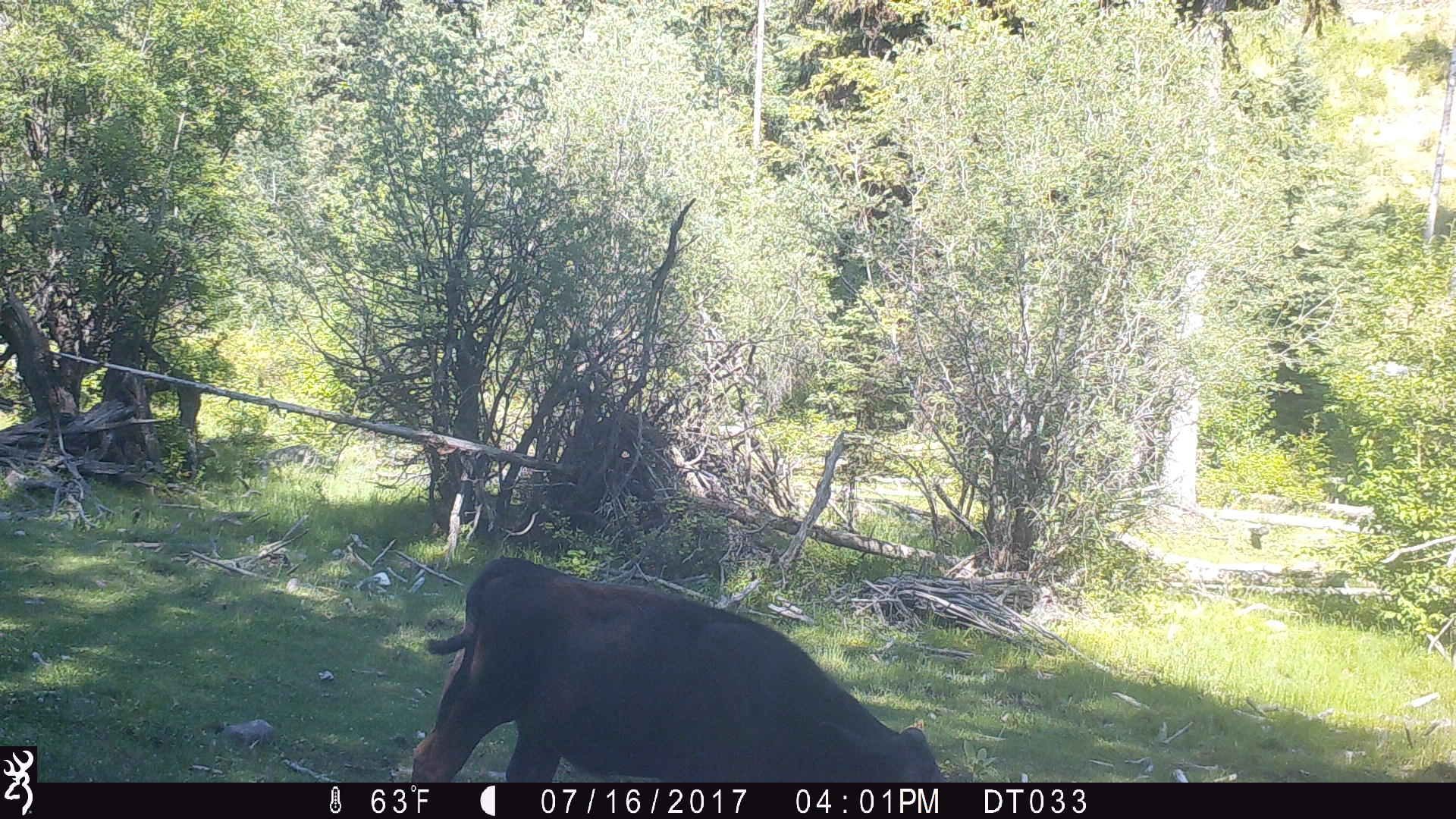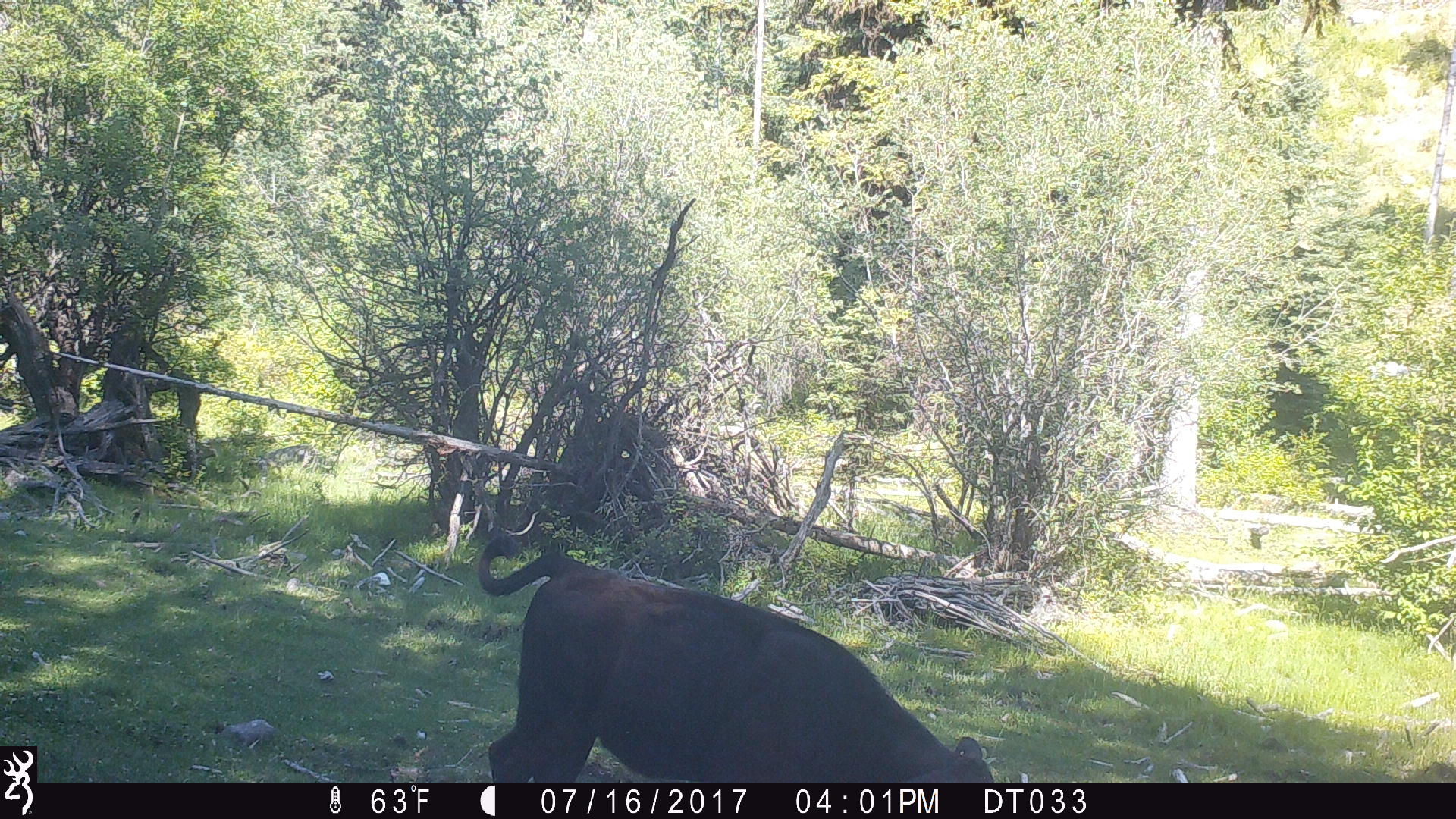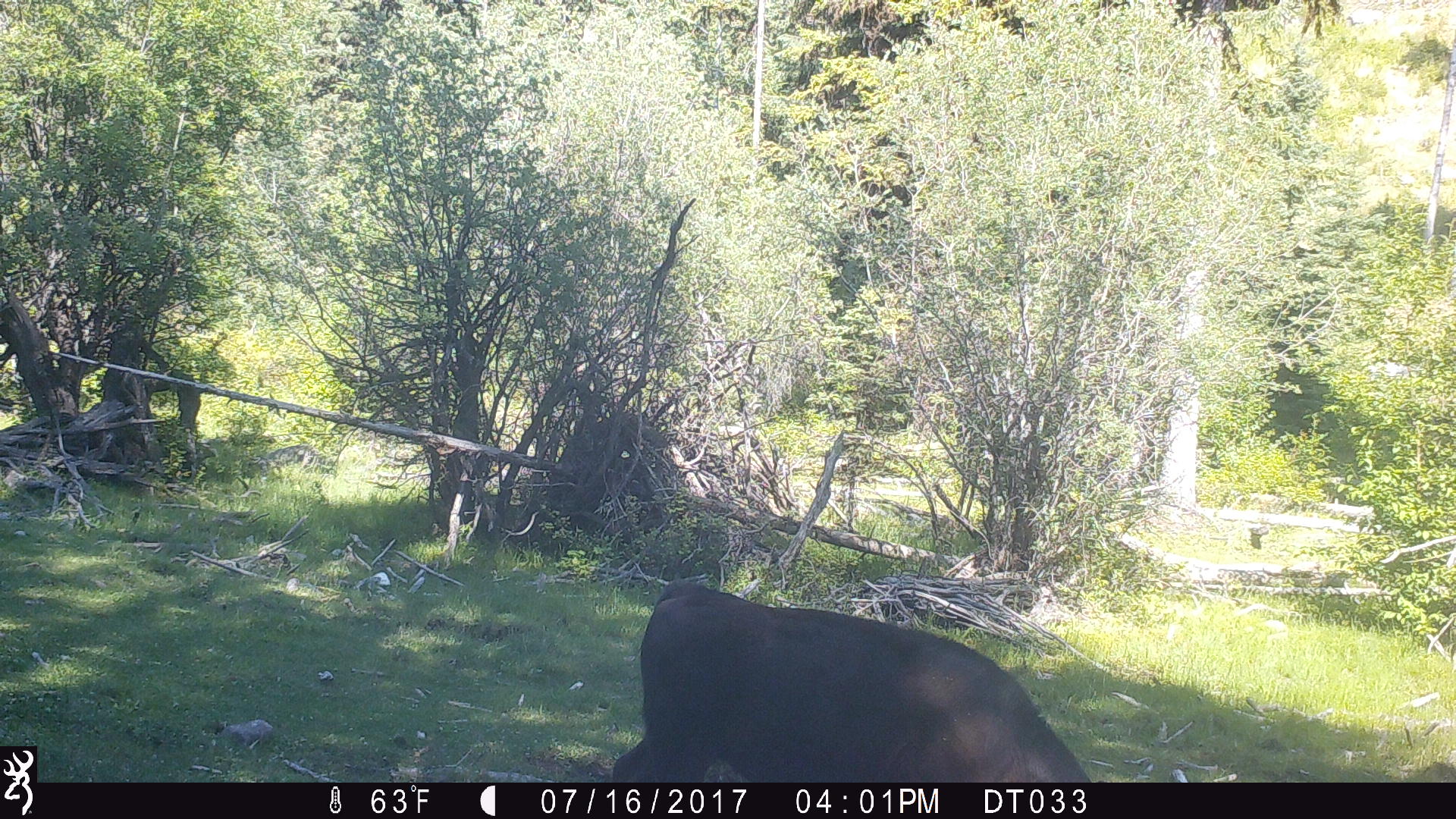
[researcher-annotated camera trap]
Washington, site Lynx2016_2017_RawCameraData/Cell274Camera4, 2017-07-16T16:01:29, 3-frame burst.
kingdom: Animalia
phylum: Chordata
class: Mammalia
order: Artiodactyla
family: Bovidae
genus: Bos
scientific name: Bos taurus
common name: domestic cattle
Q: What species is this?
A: Domestic cattle (Bos taurus).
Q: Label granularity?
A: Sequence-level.